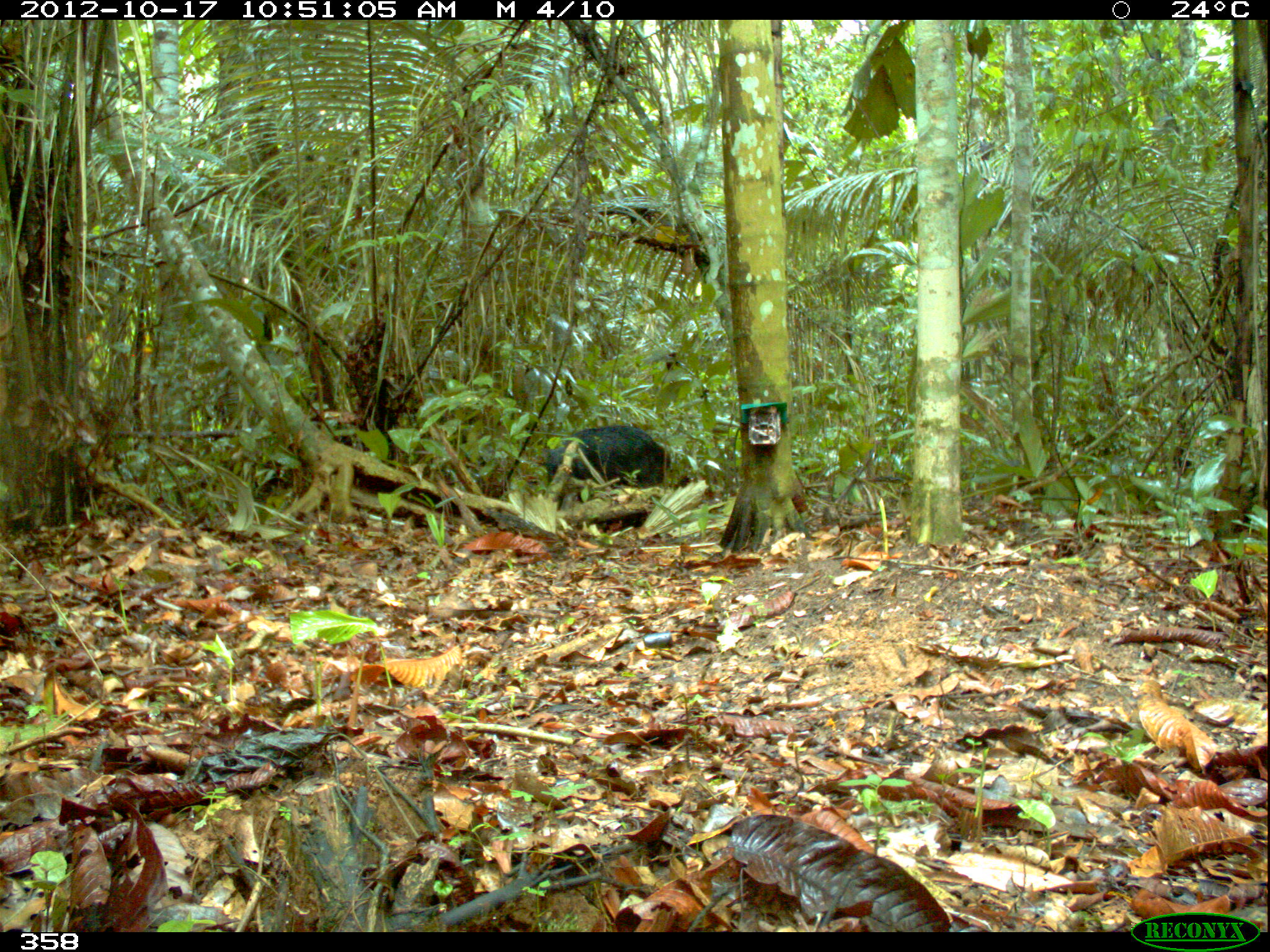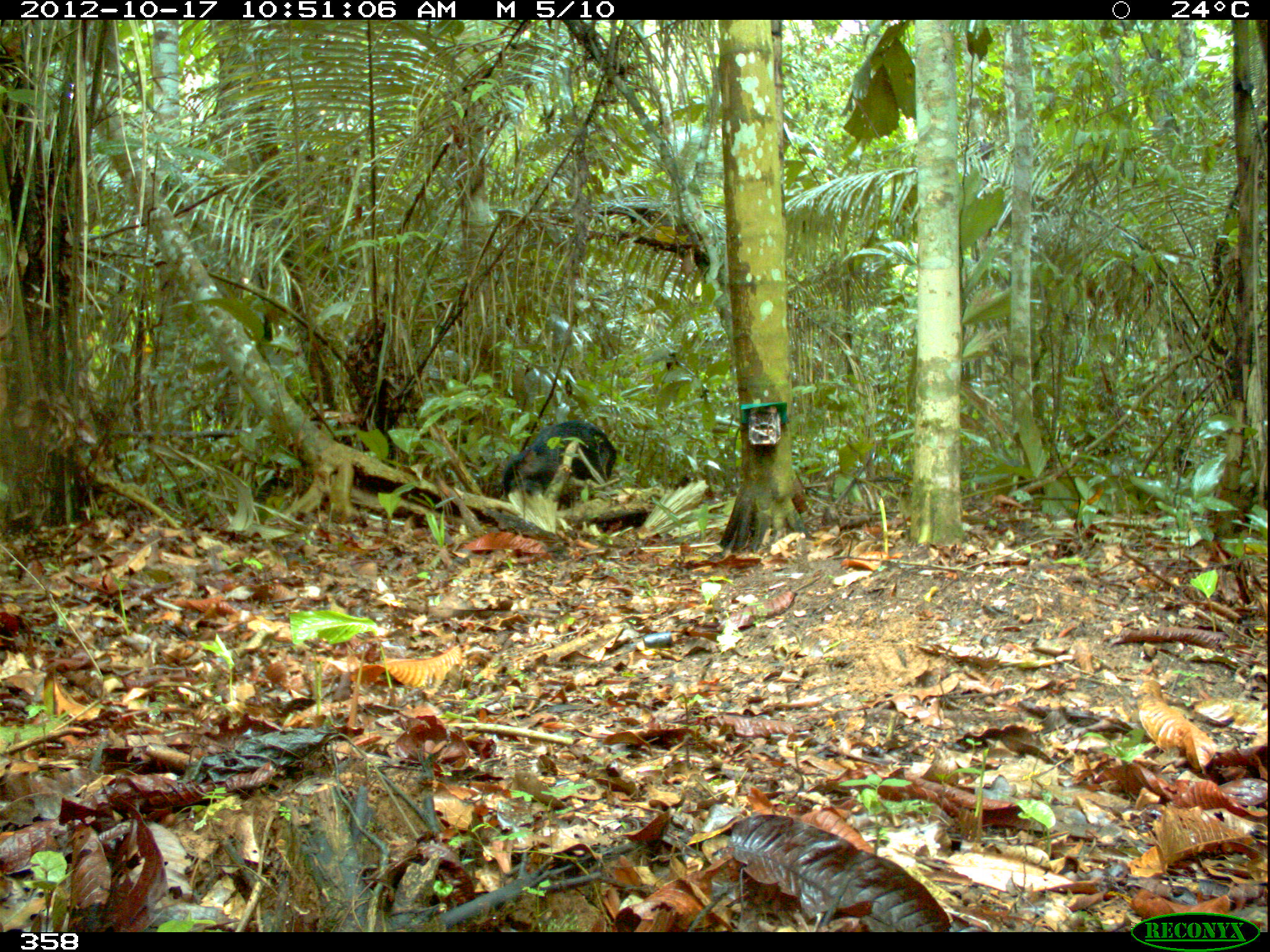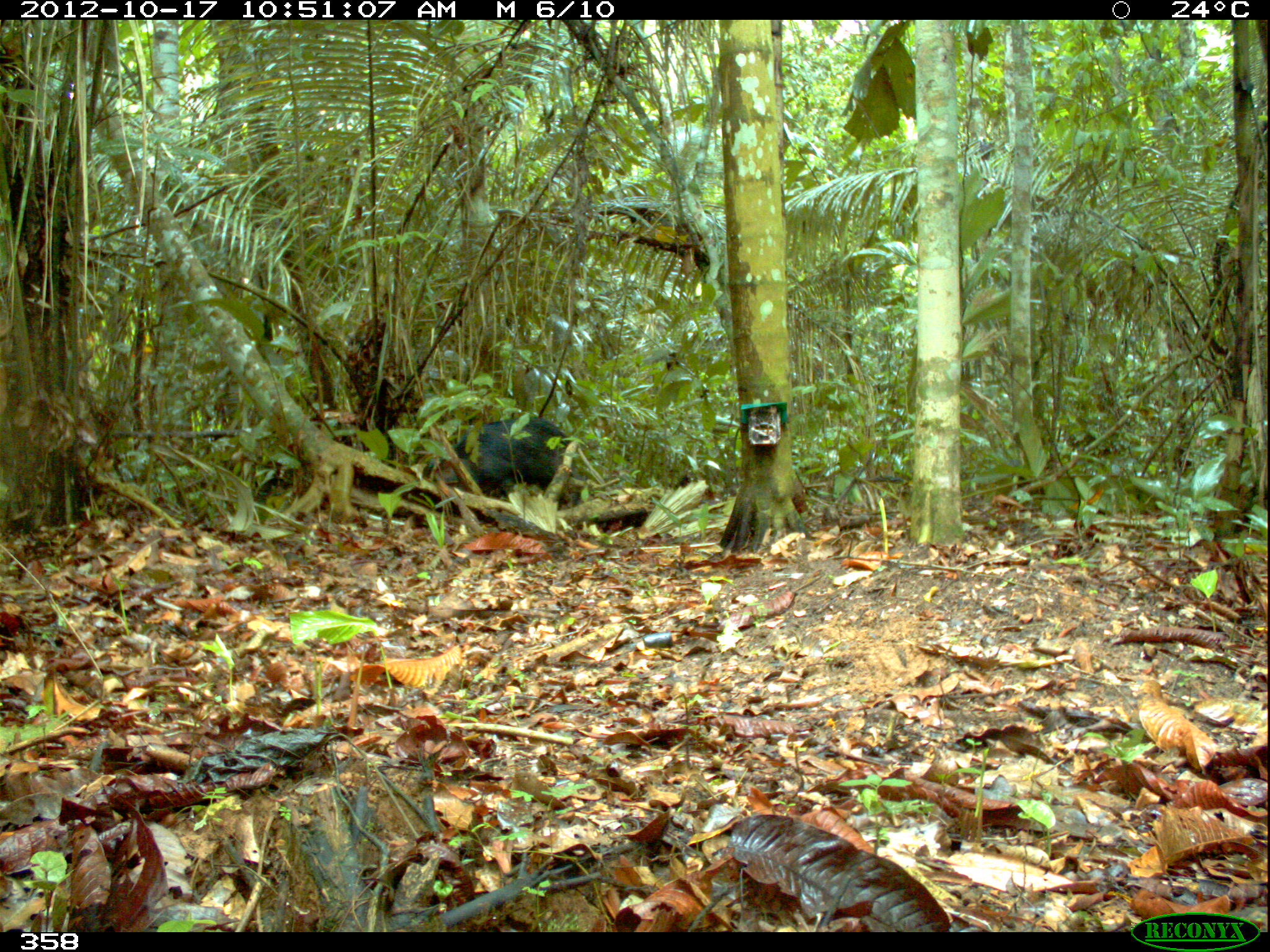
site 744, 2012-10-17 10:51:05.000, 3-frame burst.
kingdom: Animalia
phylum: Chordata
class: Mammalia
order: Artiodactyla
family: Tayassuidae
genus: Tayassu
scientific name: Tayassu pecari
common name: white-lipped peccary